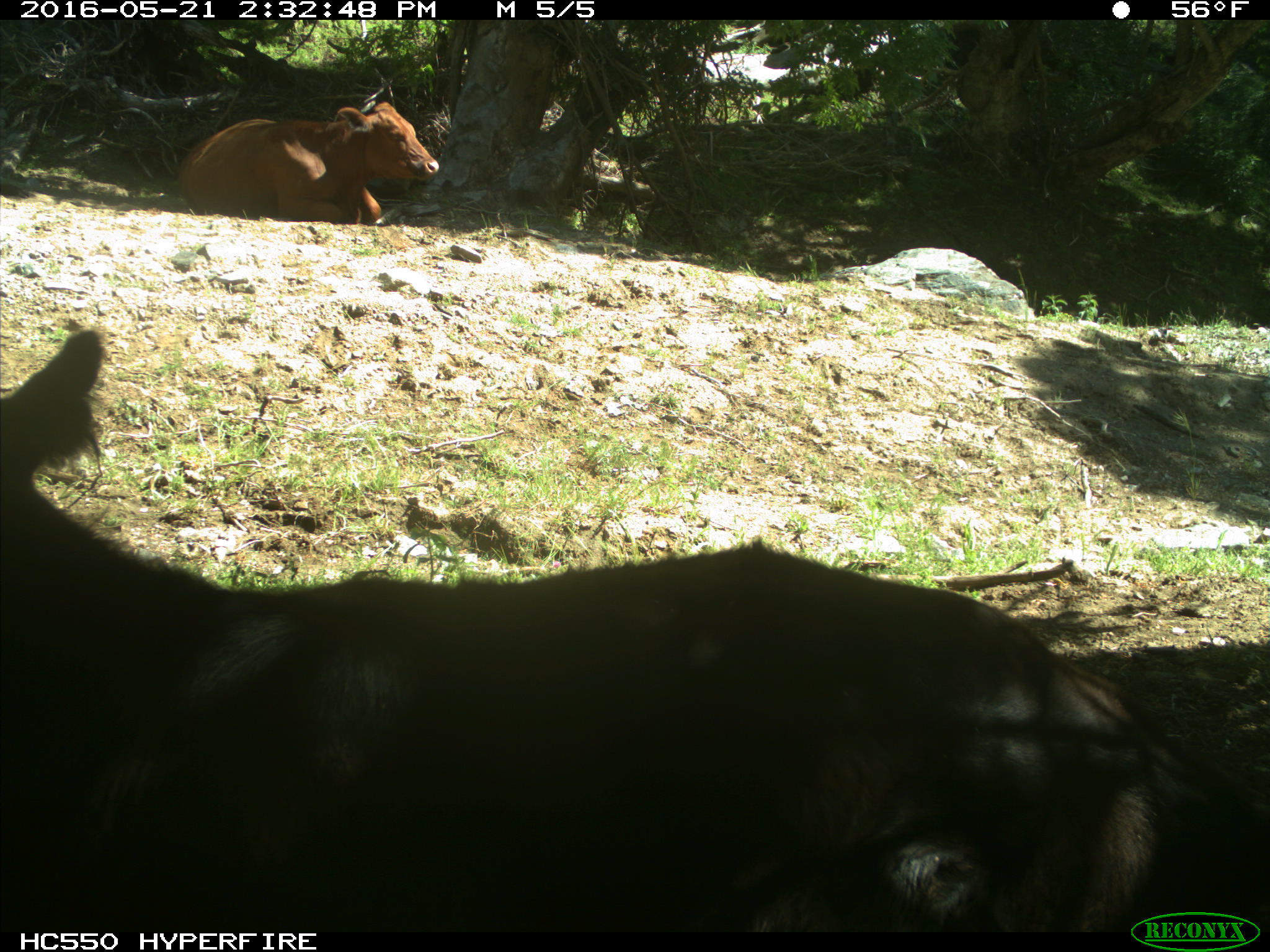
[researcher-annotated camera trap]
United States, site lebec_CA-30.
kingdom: Animalia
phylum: Chordata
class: Mammalia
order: Artiodactyla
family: Bovidae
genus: Bos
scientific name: Bos taurus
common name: domestic cow